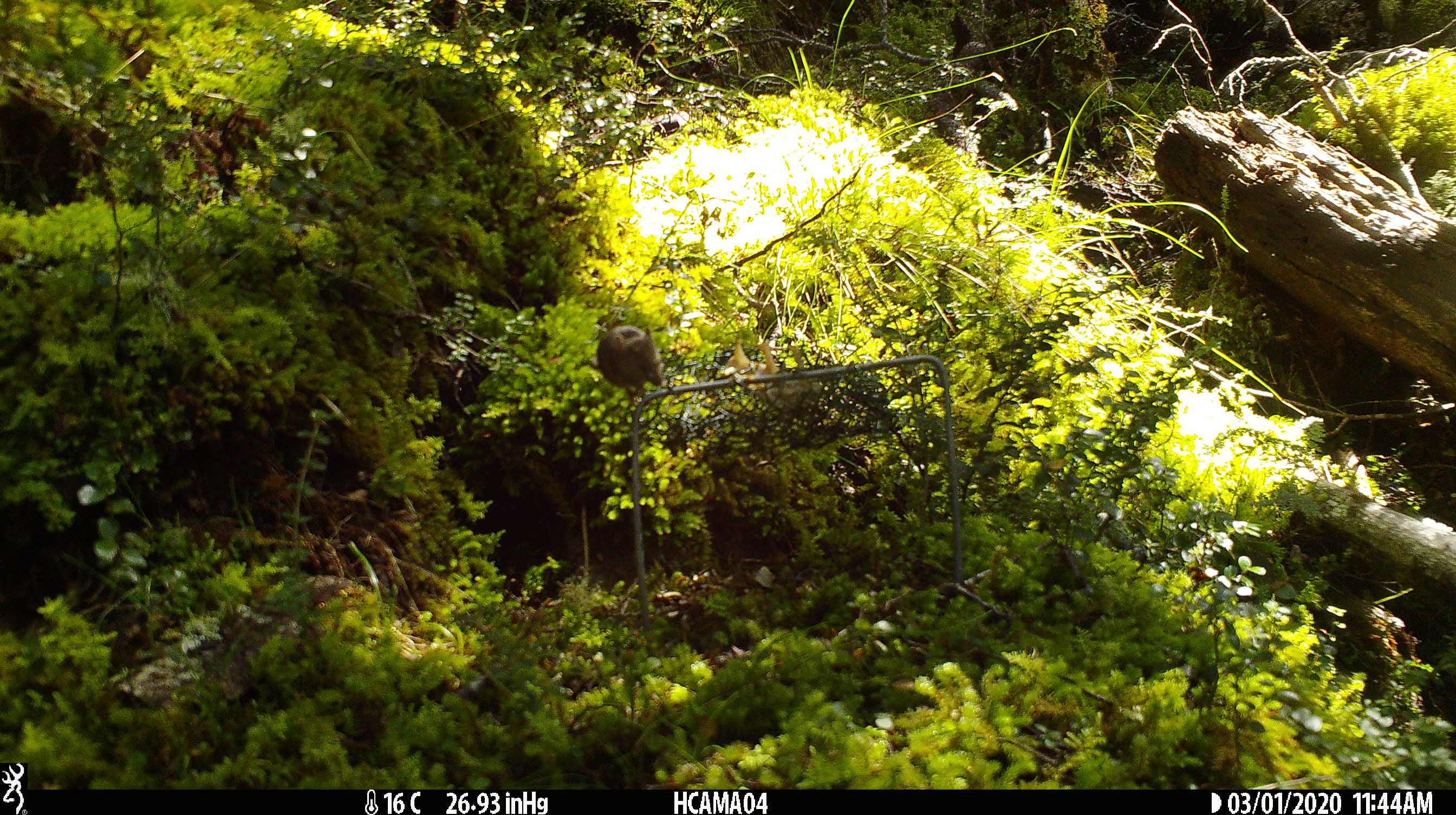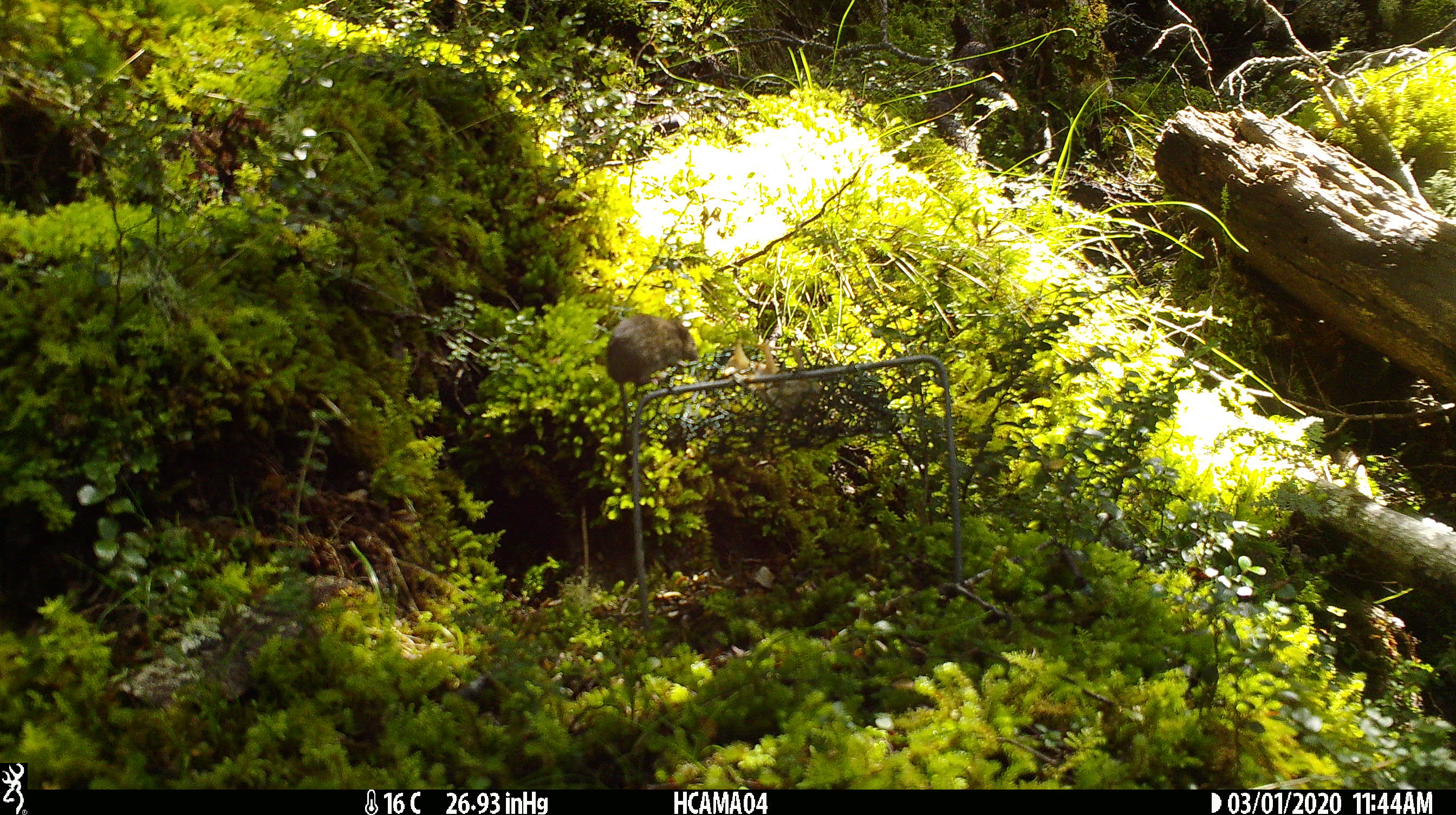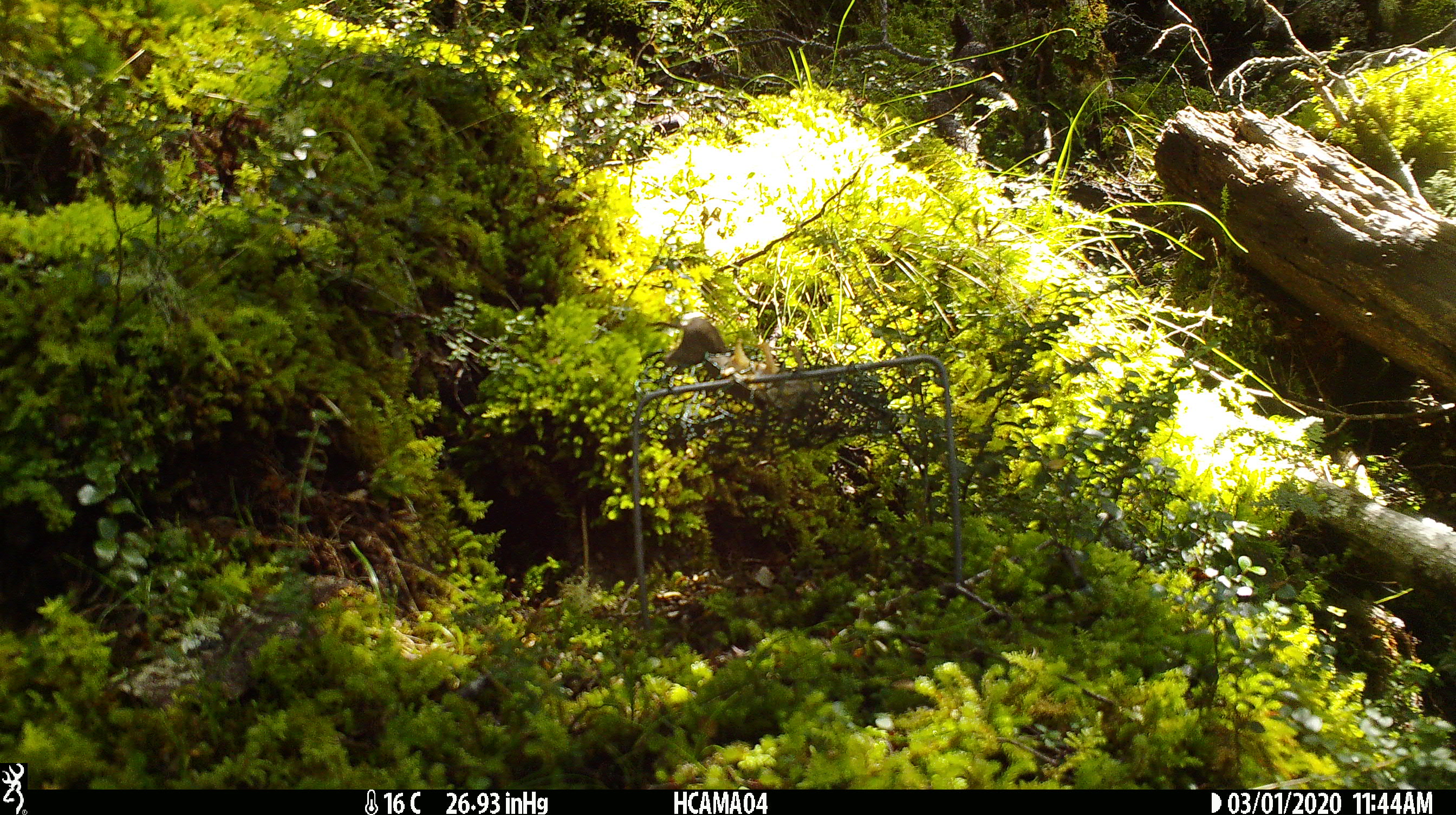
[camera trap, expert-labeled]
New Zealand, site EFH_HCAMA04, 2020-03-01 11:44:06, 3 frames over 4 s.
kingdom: Animalia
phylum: Chordata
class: Mammalia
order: Rodentia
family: Muridae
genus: Mus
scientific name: Mus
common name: mouse